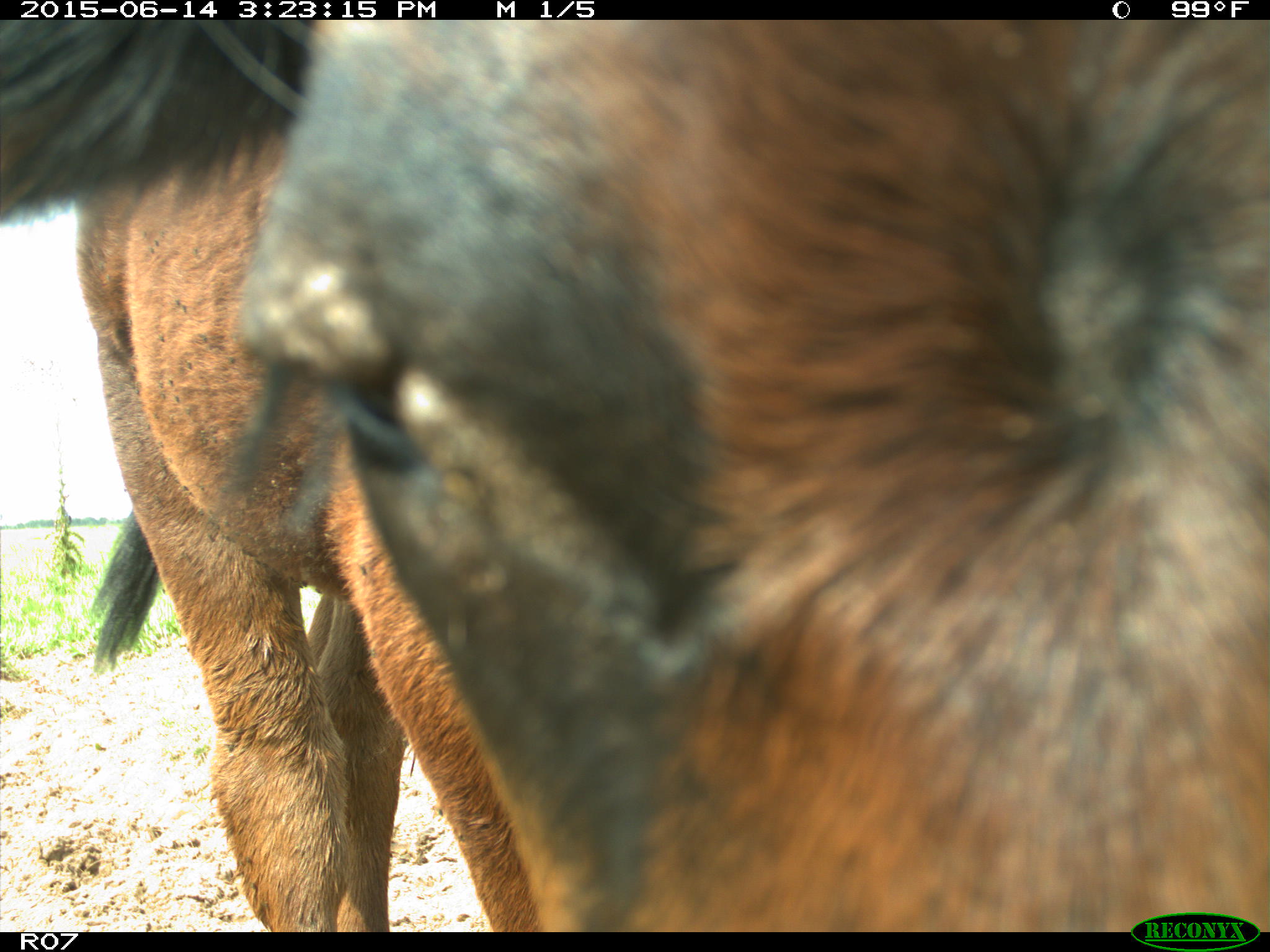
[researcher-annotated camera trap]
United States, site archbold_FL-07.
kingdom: Animalia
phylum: Chordata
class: Mammalia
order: Artiodactyla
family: Bovidae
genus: Bos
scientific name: Bos taurus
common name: domestic cow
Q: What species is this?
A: Bos taurus (domestic cow).